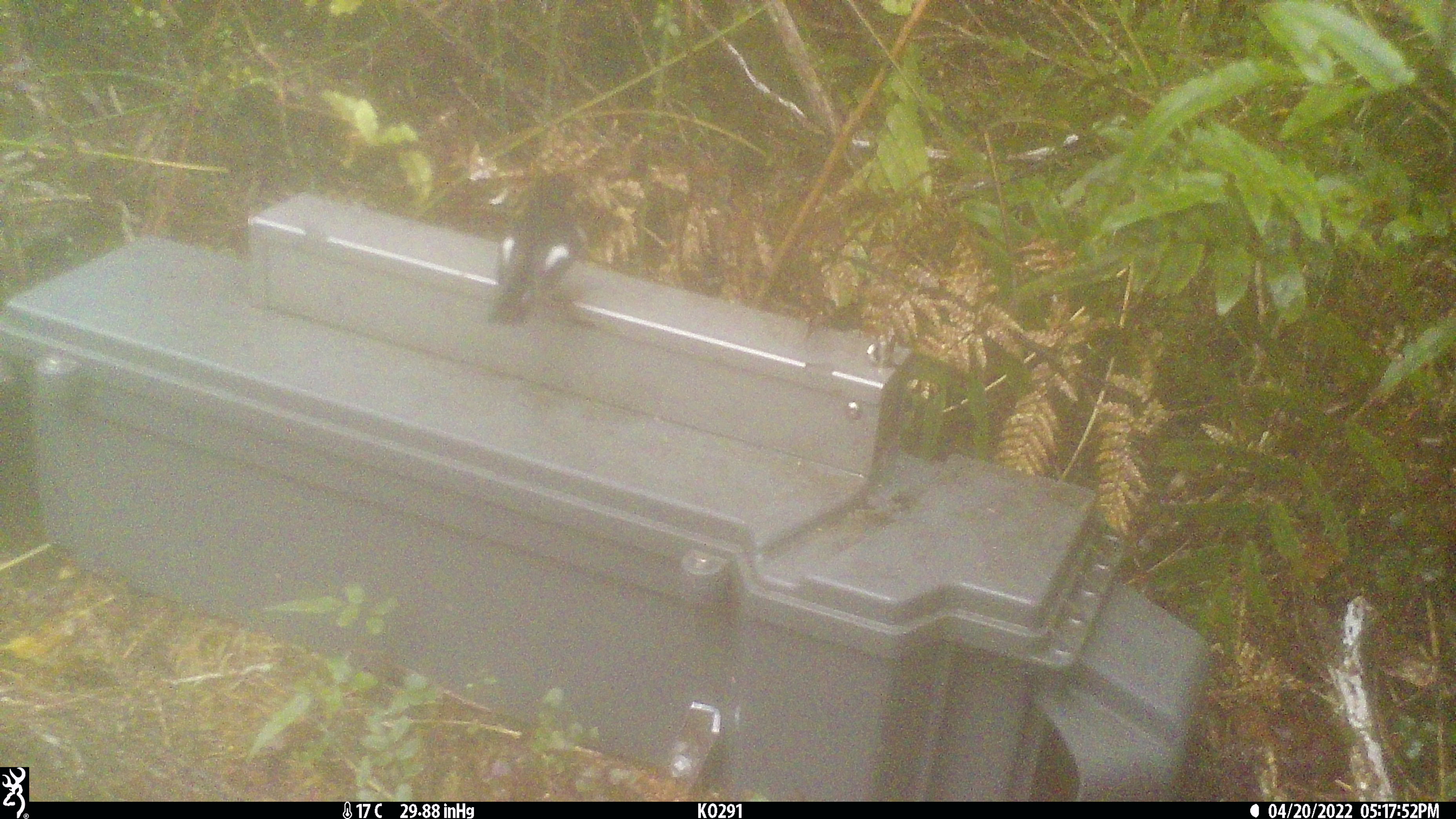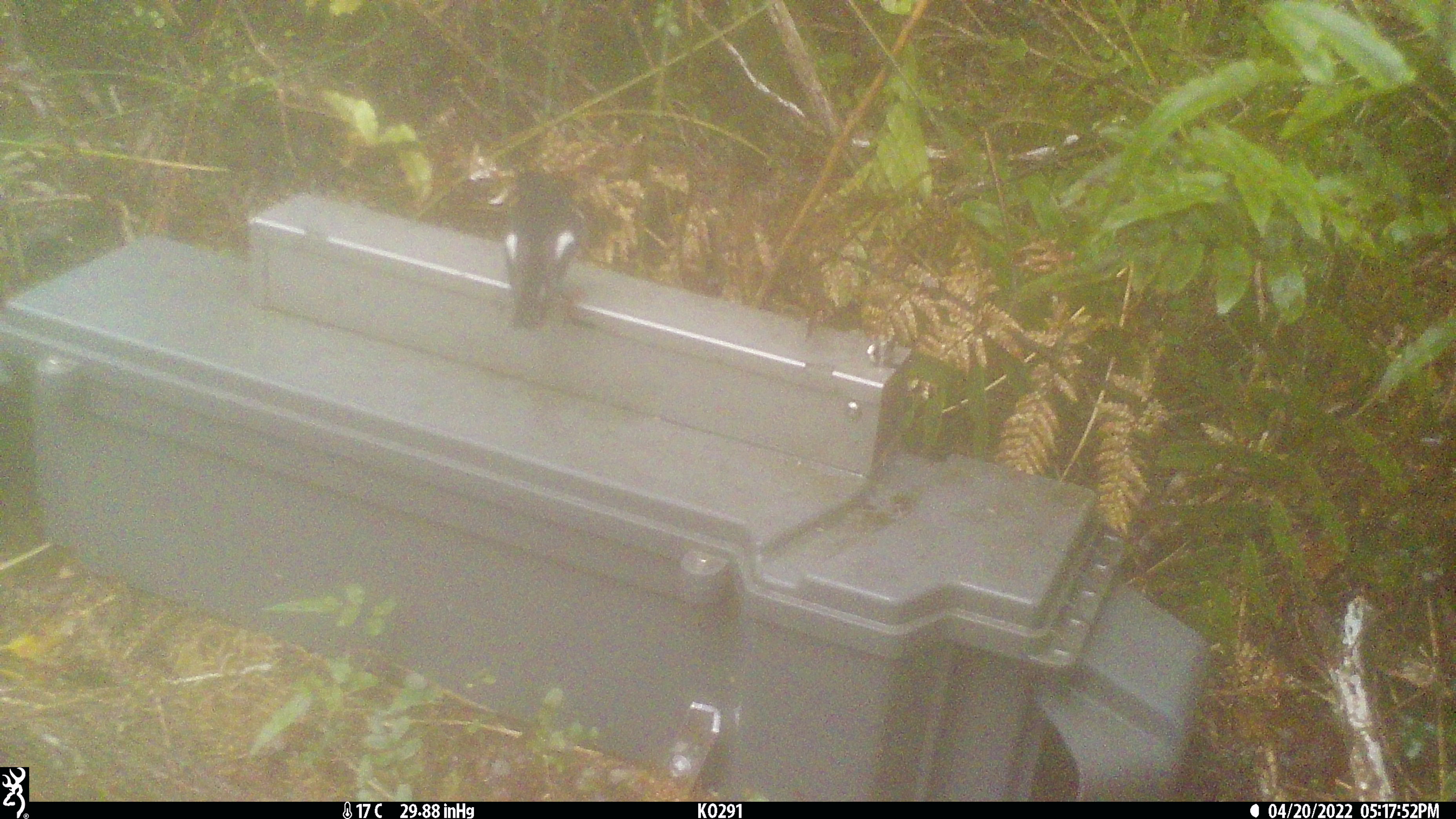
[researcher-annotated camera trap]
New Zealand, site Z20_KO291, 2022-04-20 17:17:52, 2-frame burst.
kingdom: Animalia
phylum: Chordata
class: Aves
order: Passeriformes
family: Petroicidae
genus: Petroica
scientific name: Petroica macrocephala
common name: tomtit